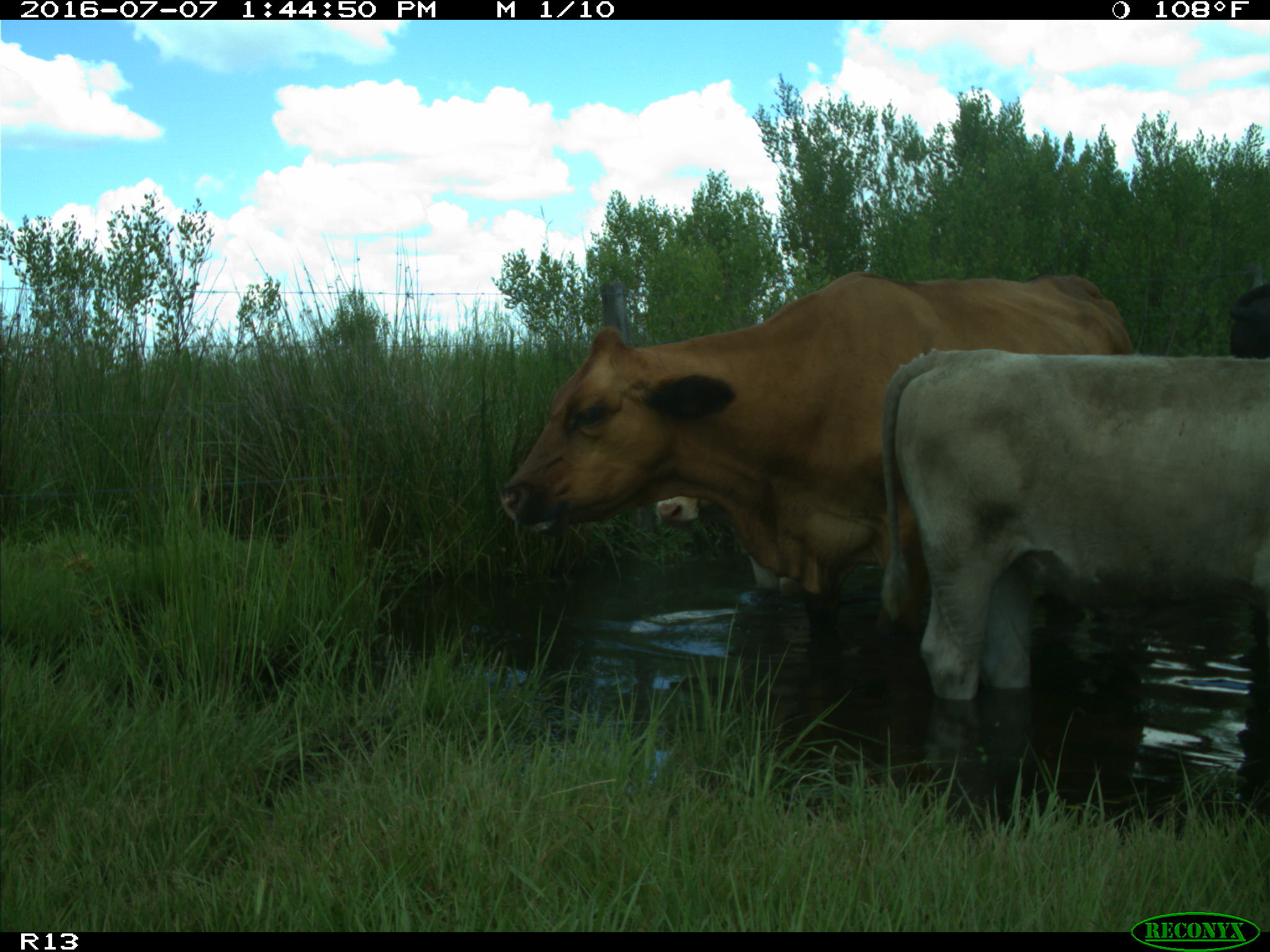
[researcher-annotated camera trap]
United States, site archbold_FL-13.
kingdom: Animalia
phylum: Chordata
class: Mammalia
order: Artiodactyla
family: Bovidae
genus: Bos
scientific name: Bos taurus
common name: domestic cow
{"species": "Bos taurus (domestic cow)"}